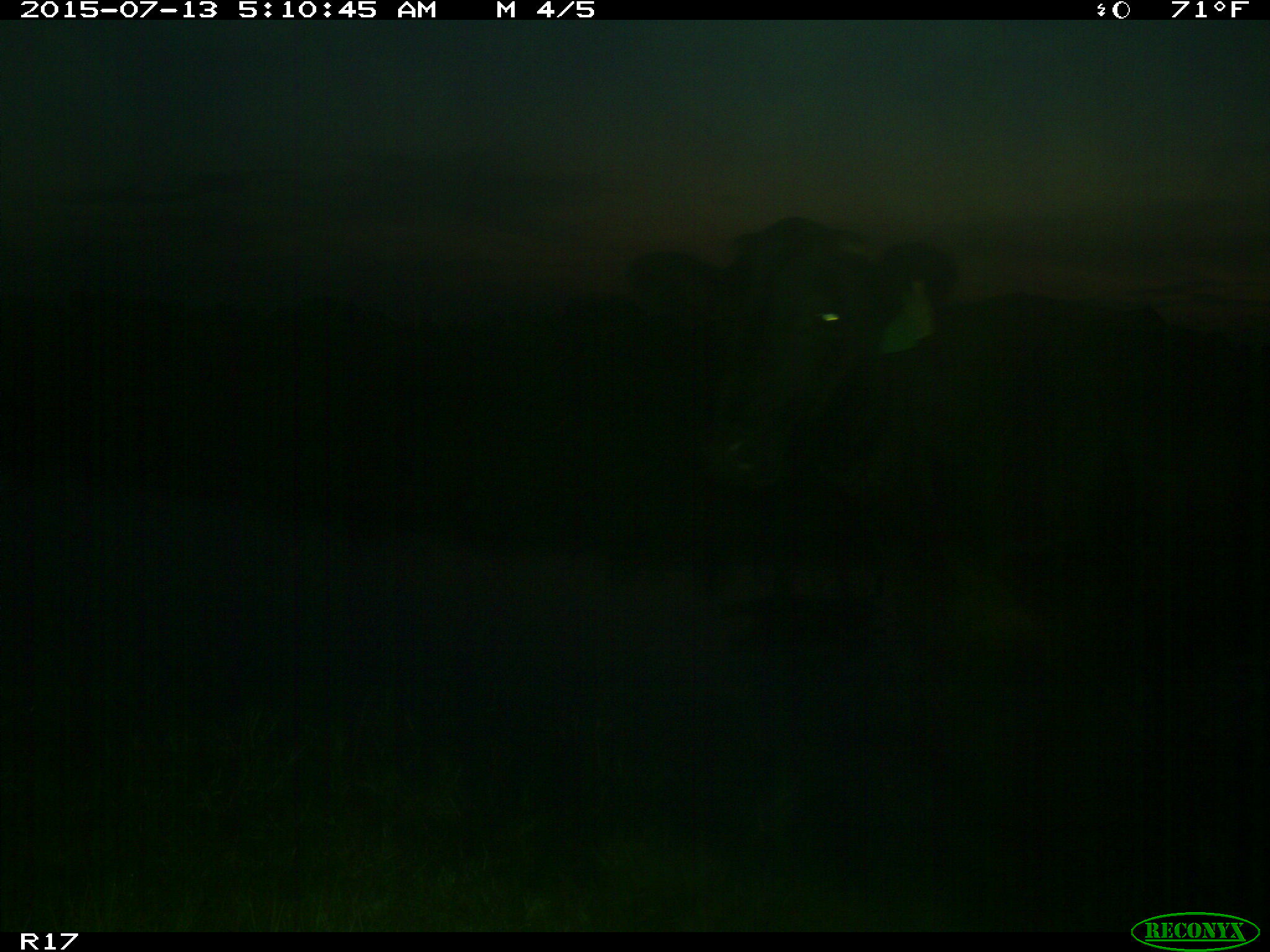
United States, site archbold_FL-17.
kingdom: Animalia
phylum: Chordata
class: Mammalia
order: Artiodactyla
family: Bovidae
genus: Bos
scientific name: Bos taurus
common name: domestic cow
Bos taurus (domestic cow).